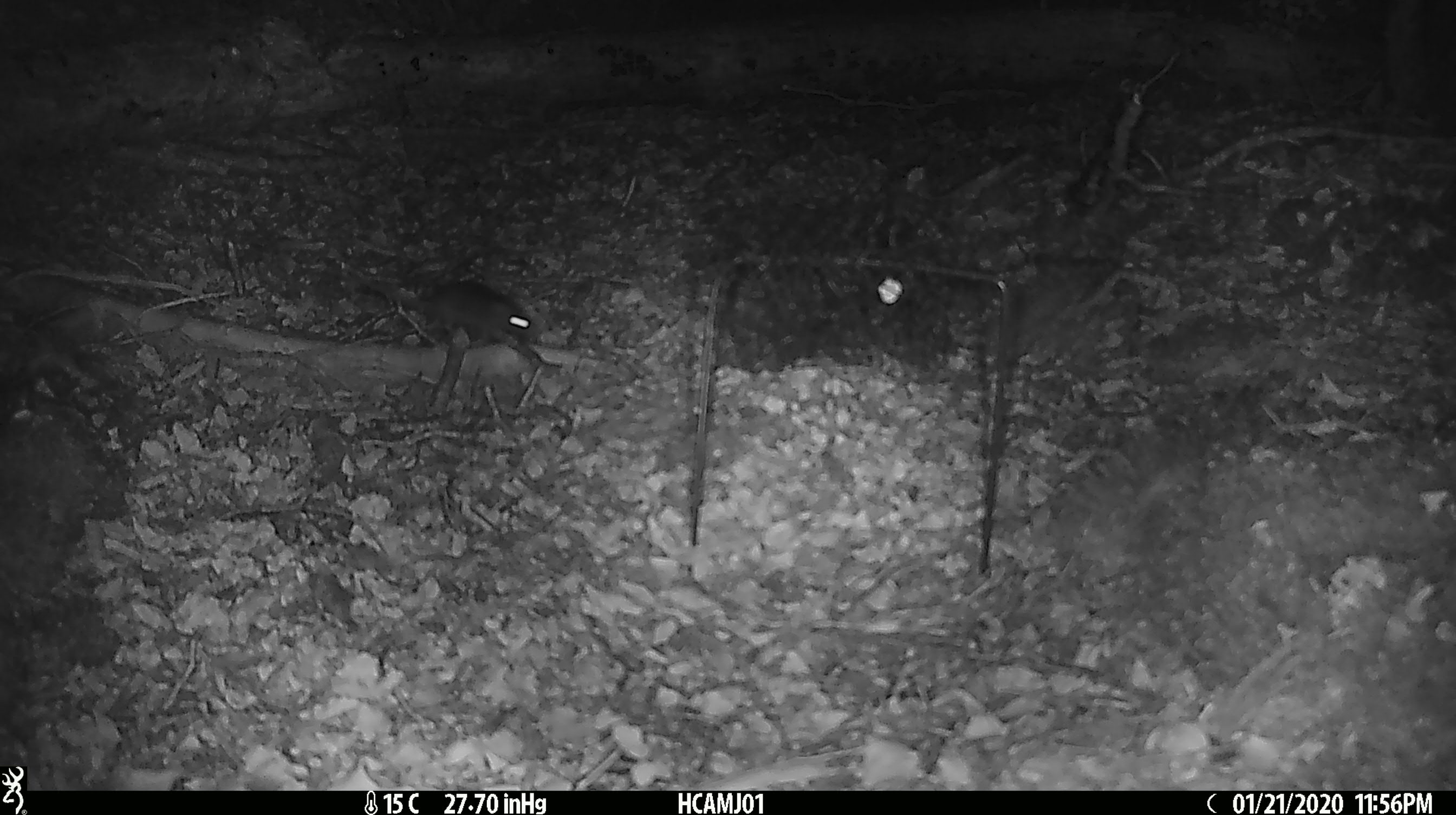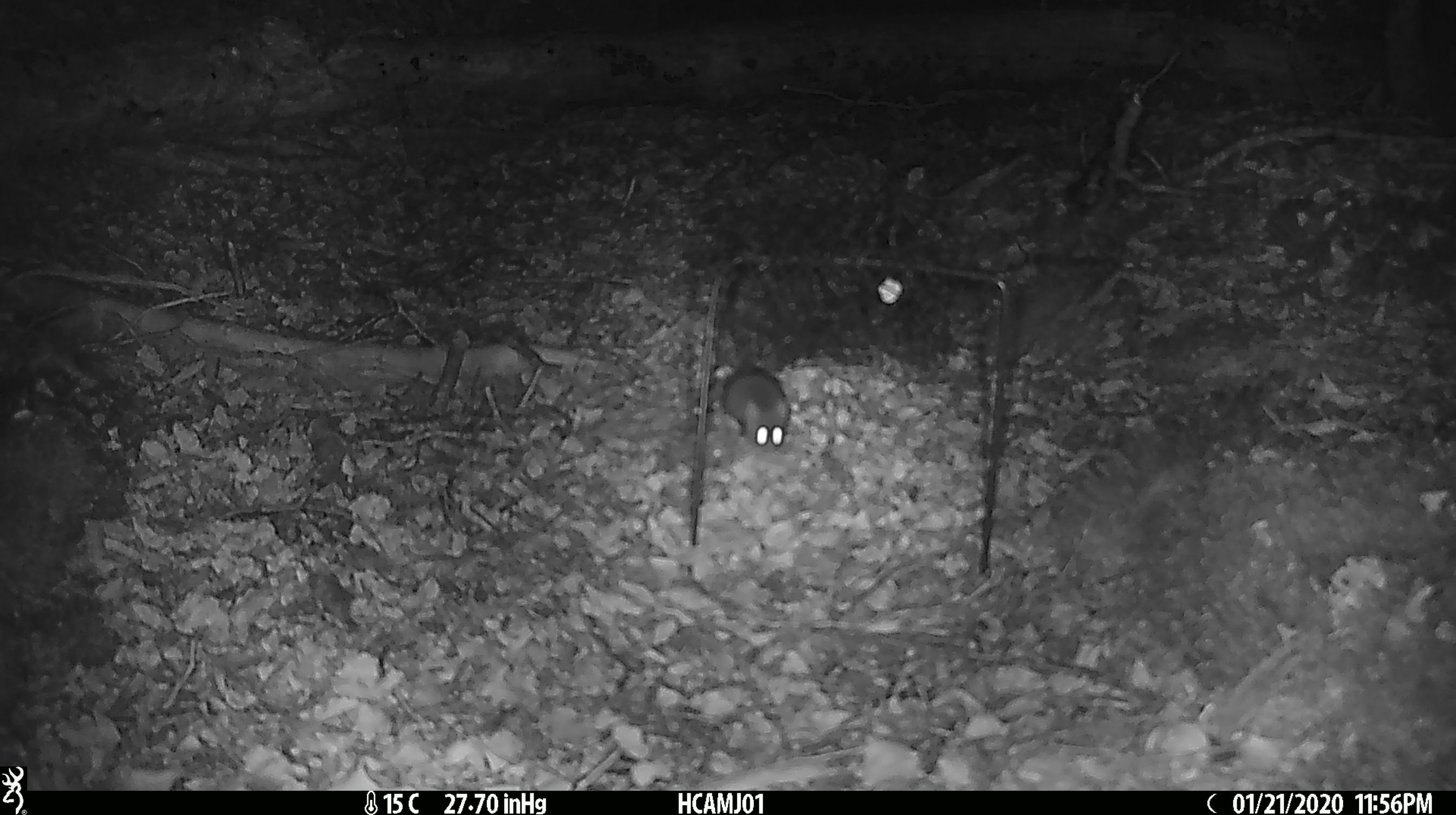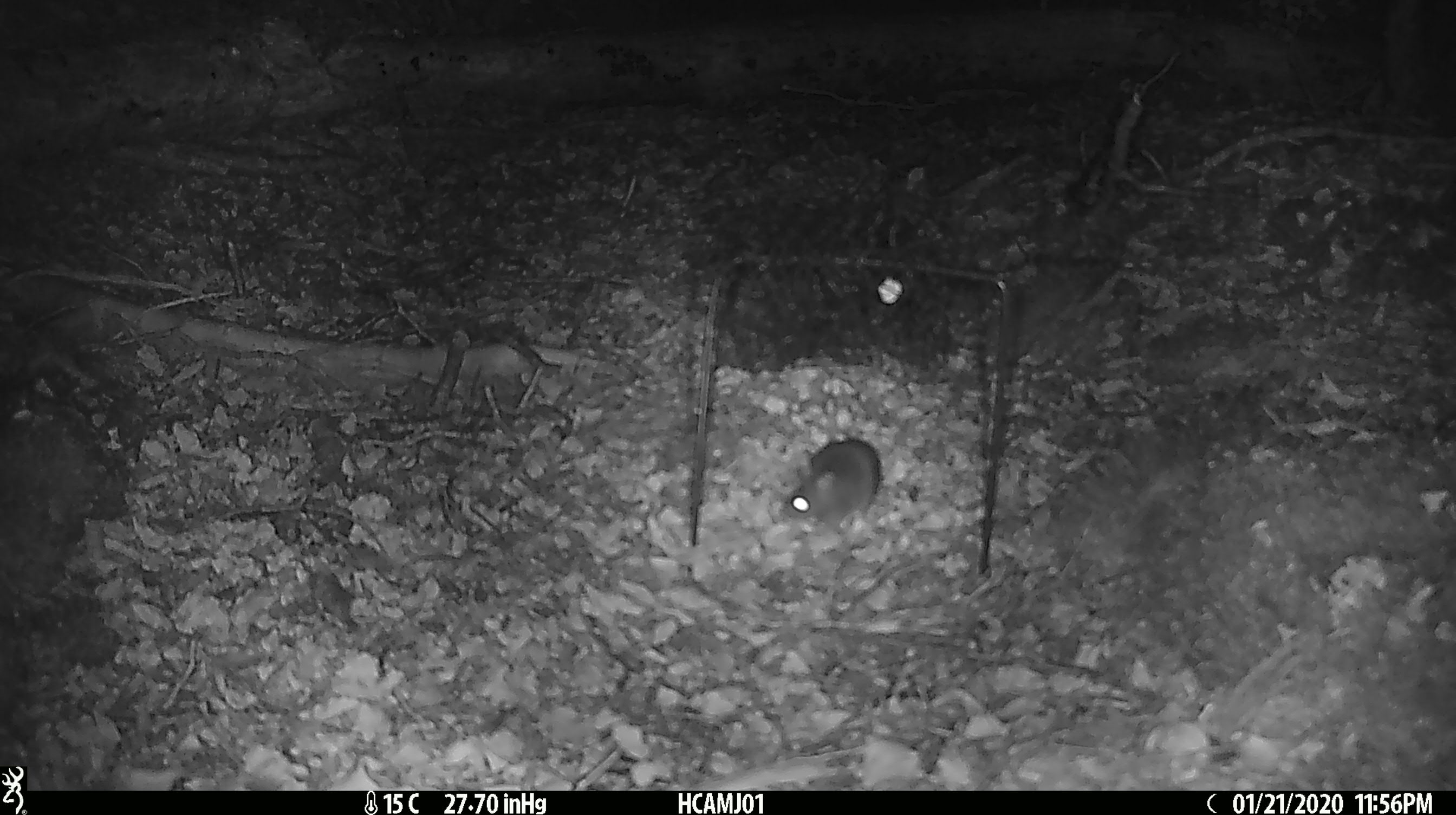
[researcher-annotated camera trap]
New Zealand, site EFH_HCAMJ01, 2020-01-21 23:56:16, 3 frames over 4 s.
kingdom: Animalia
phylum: Chordata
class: Mammalia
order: Rodentia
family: Muridae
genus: Mus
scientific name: Mus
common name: mouse